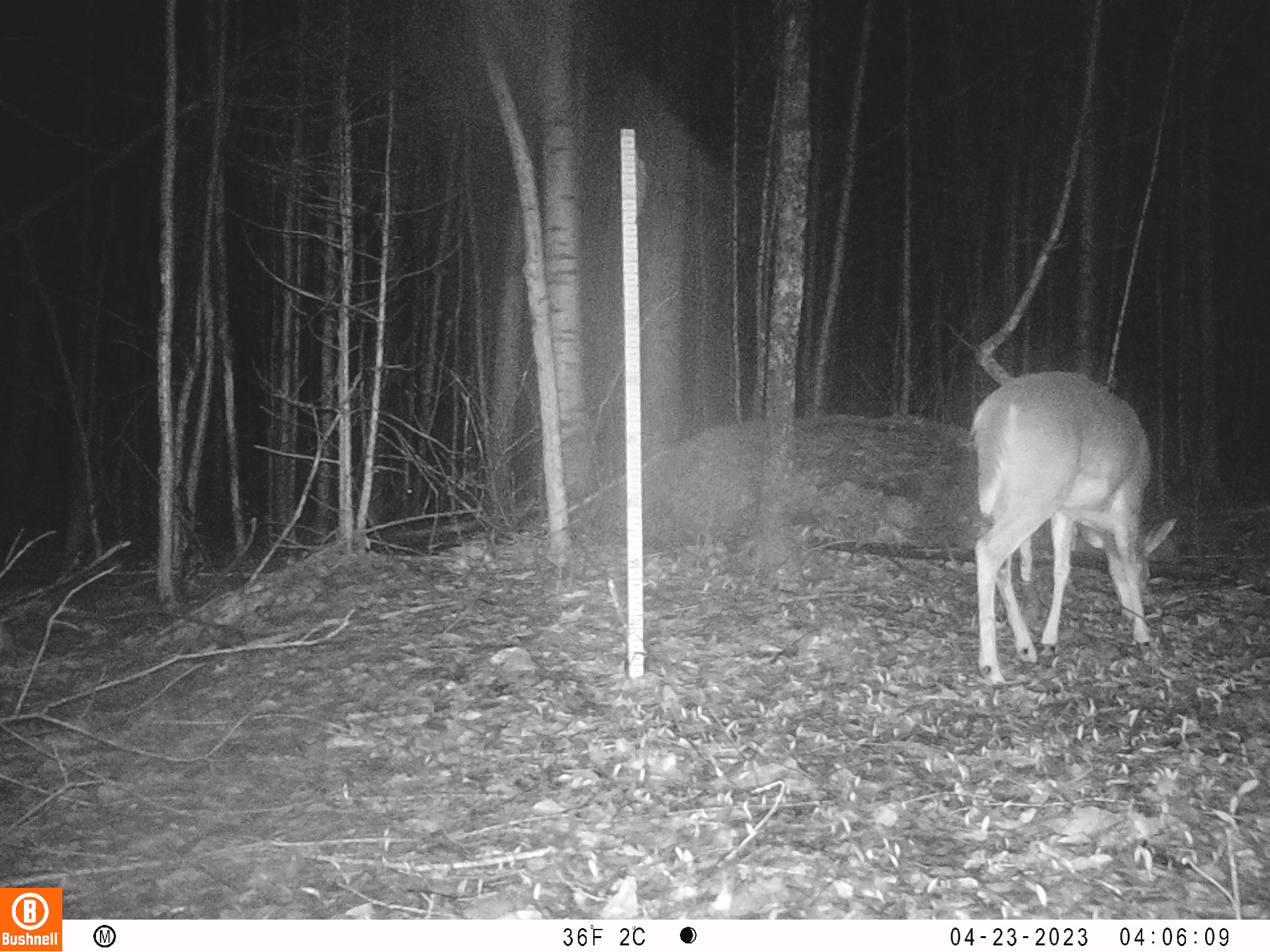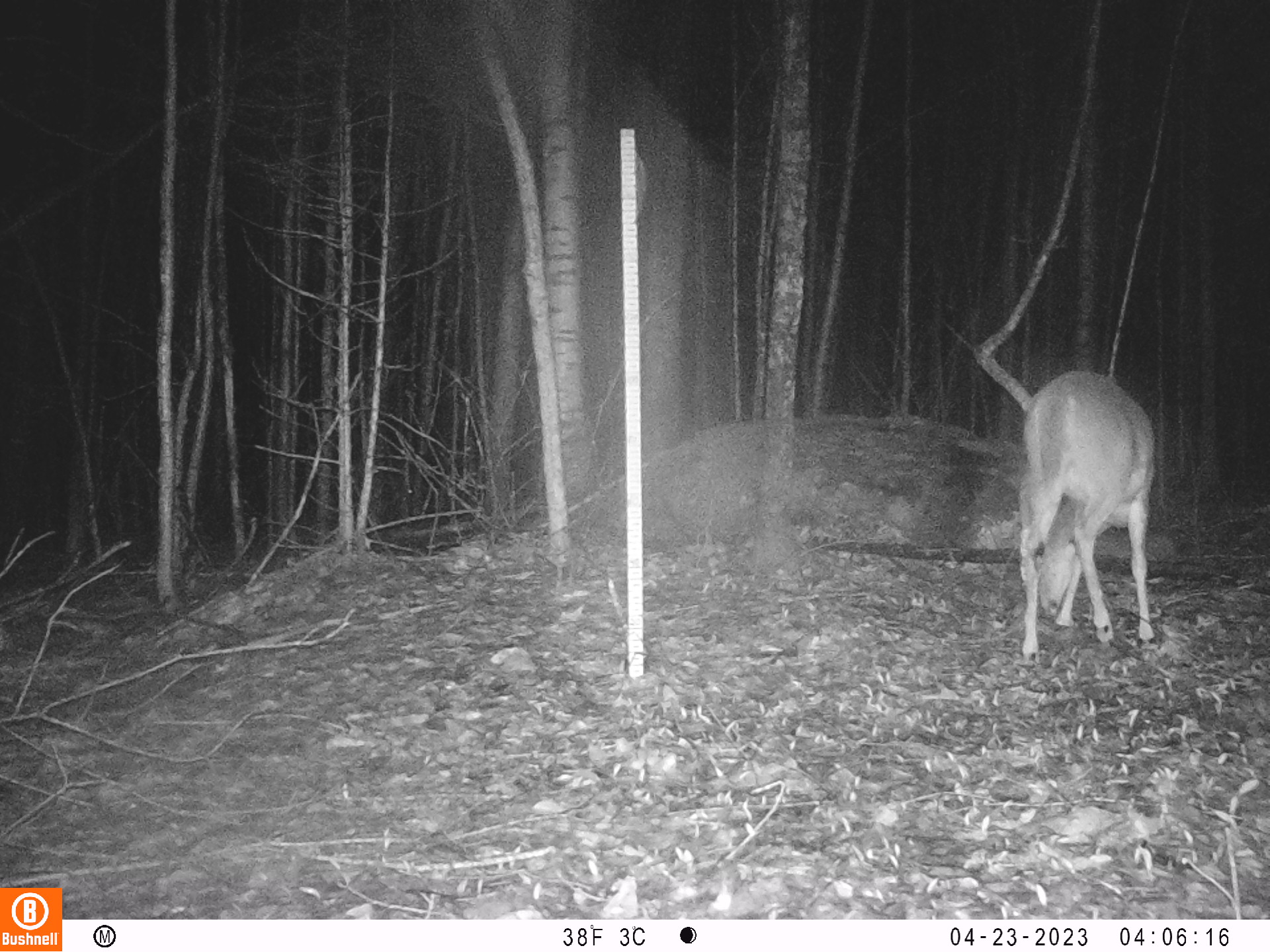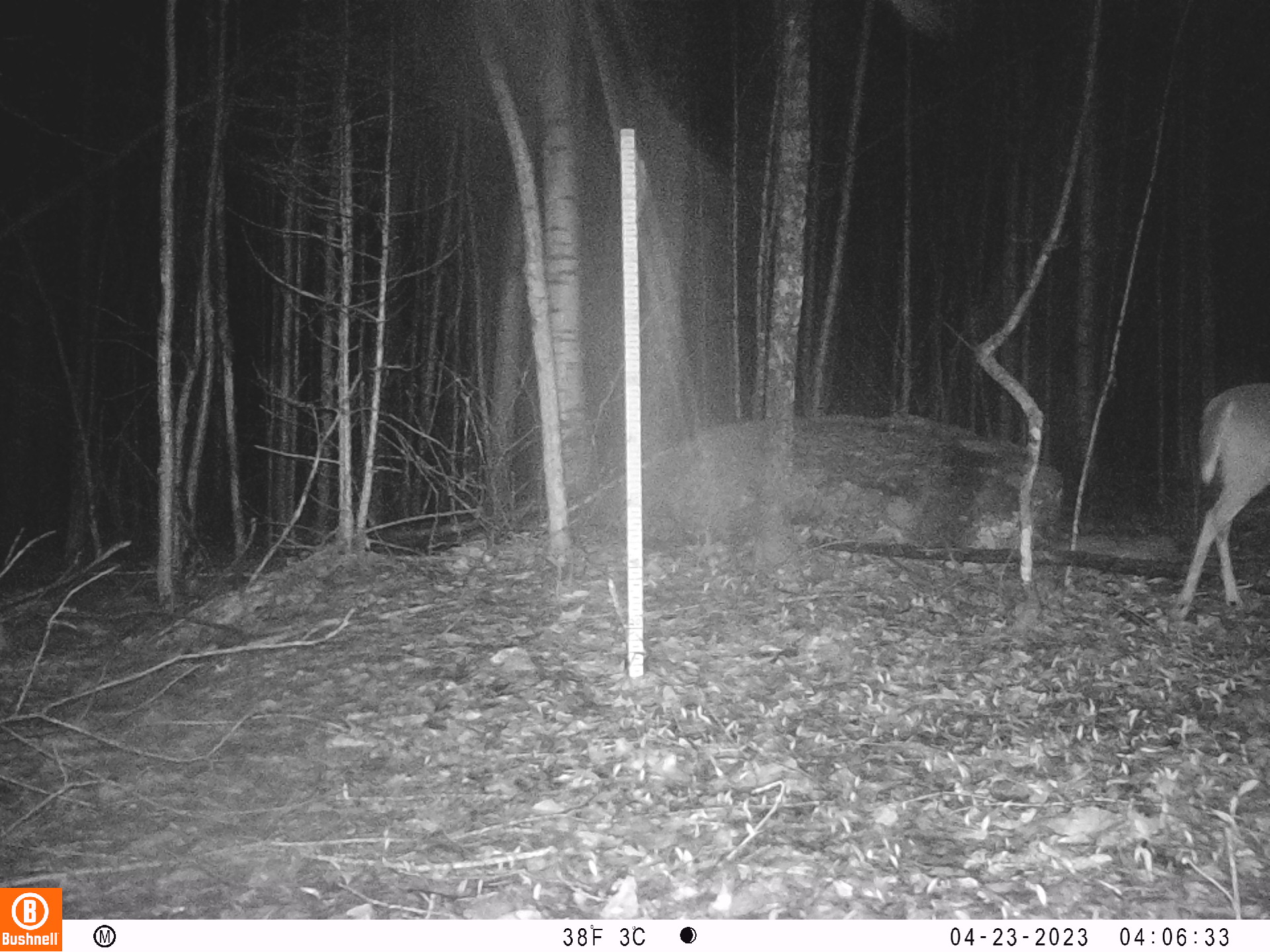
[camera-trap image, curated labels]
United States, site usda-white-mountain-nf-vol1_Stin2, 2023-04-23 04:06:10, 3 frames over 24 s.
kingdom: Animalia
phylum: Chordata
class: Mammalia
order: Artiodactyla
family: Cervidae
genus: Odocoileus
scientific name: Odocoileus virginianus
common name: white-tailed deer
White-tailed deer (Odocoileus virginianus).